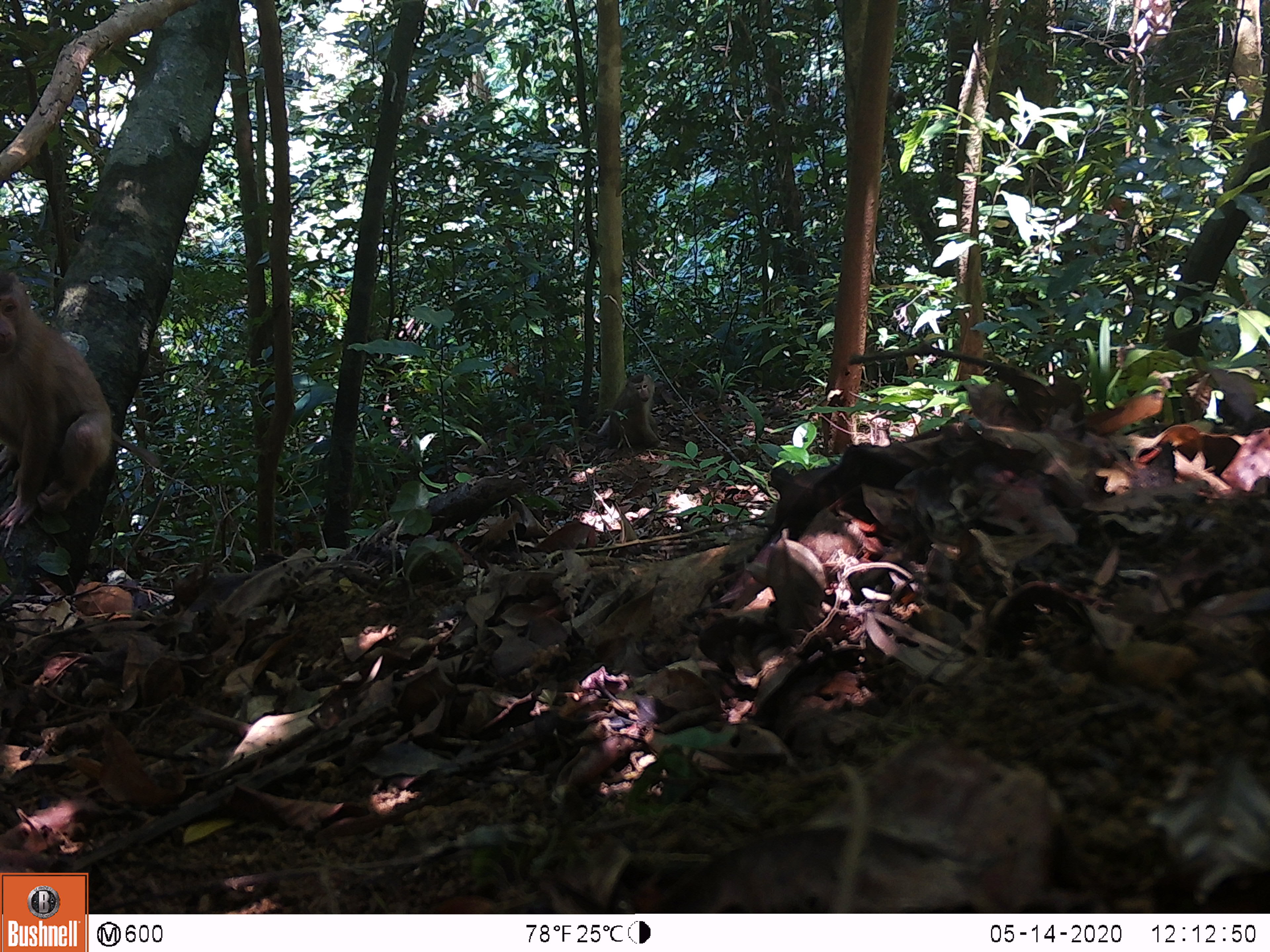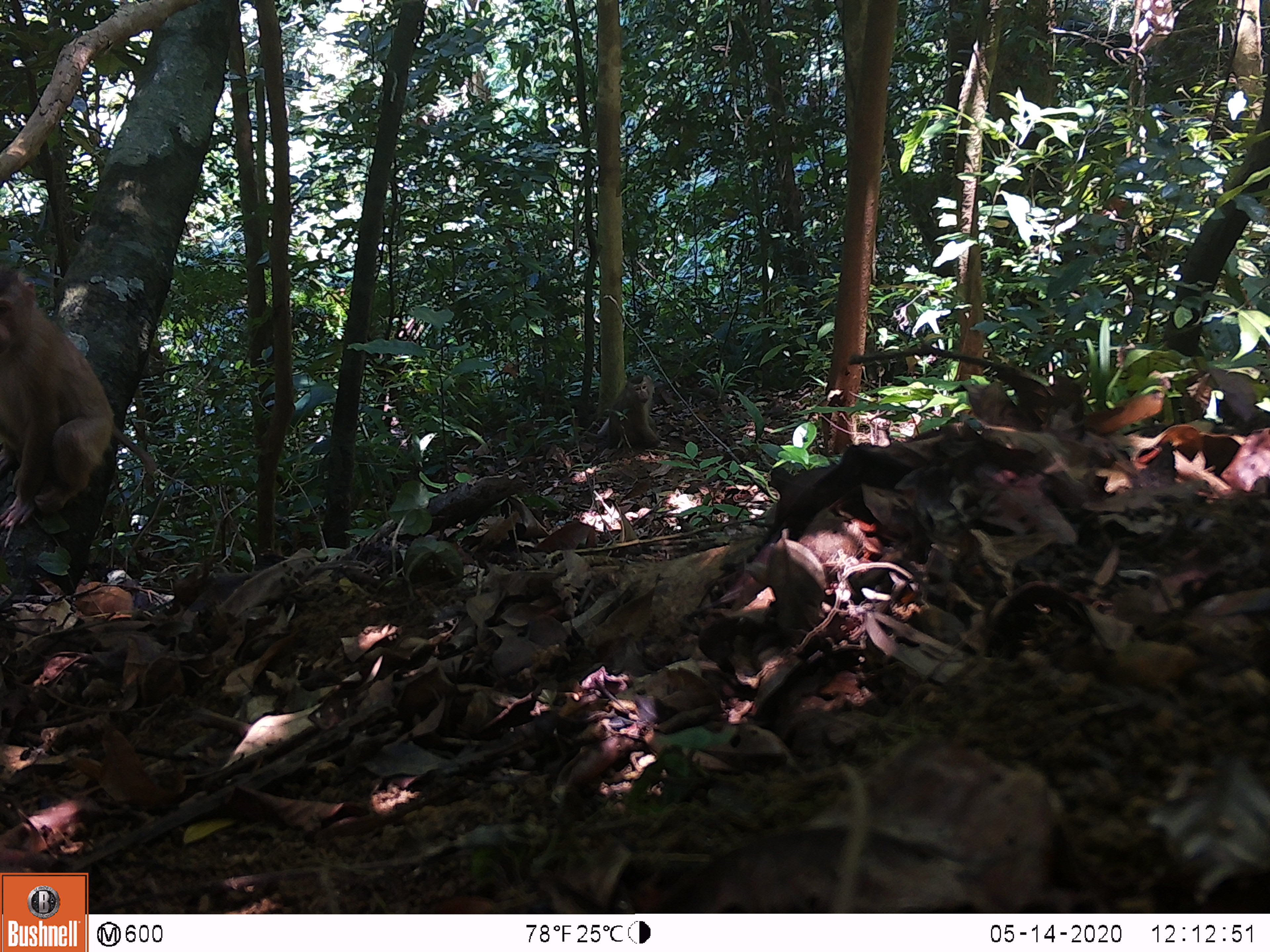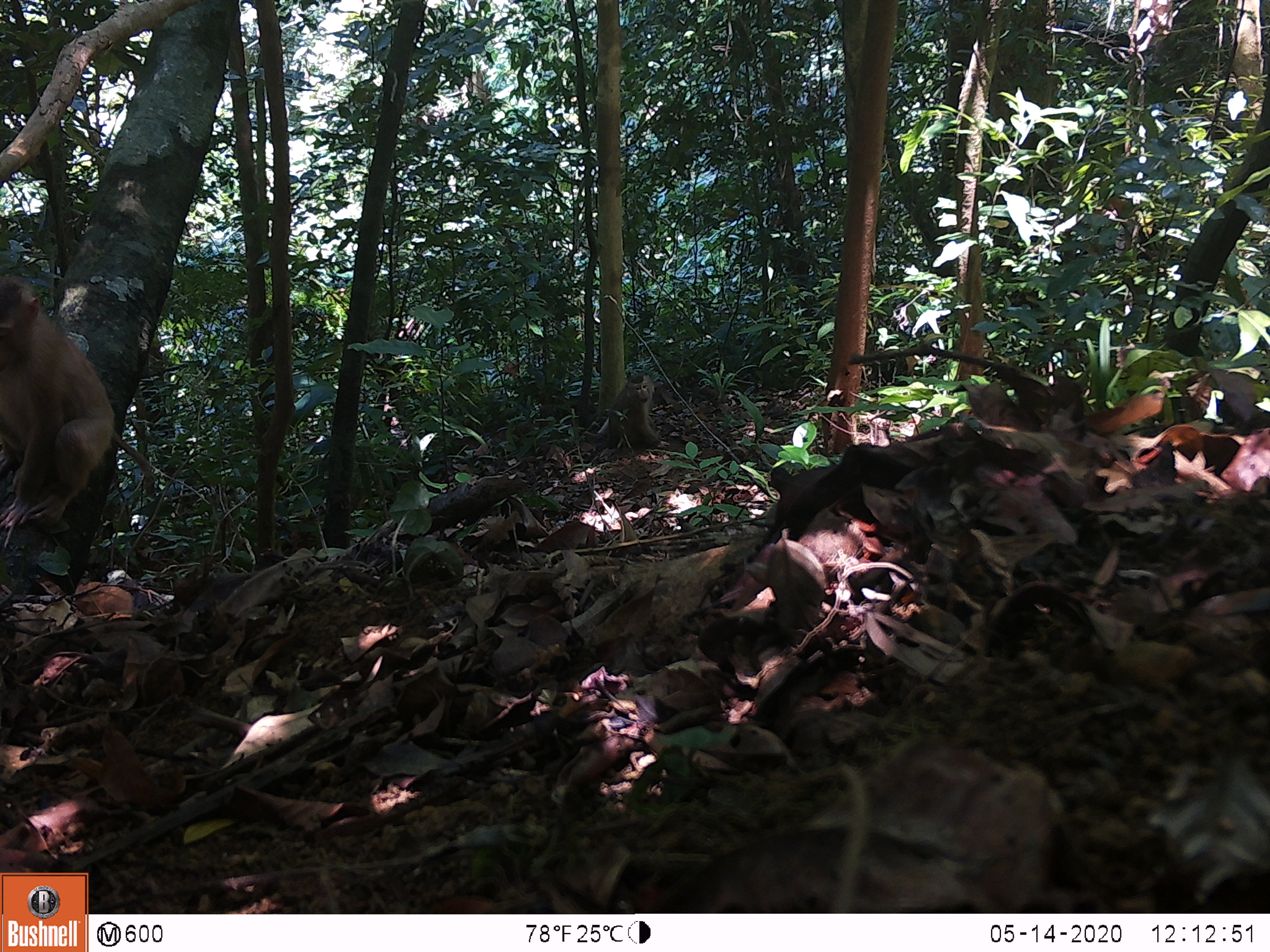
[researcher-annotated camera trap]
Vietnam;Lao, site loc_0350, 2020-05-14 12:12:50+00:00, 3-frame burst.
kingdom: Animalia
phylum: Chordata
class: Mammalia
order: Primates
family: Cercopithecidae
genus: Macaca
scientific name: Macaca nemestrina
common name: pig-tailed macaque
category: pig tailed macaque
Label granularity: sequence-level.